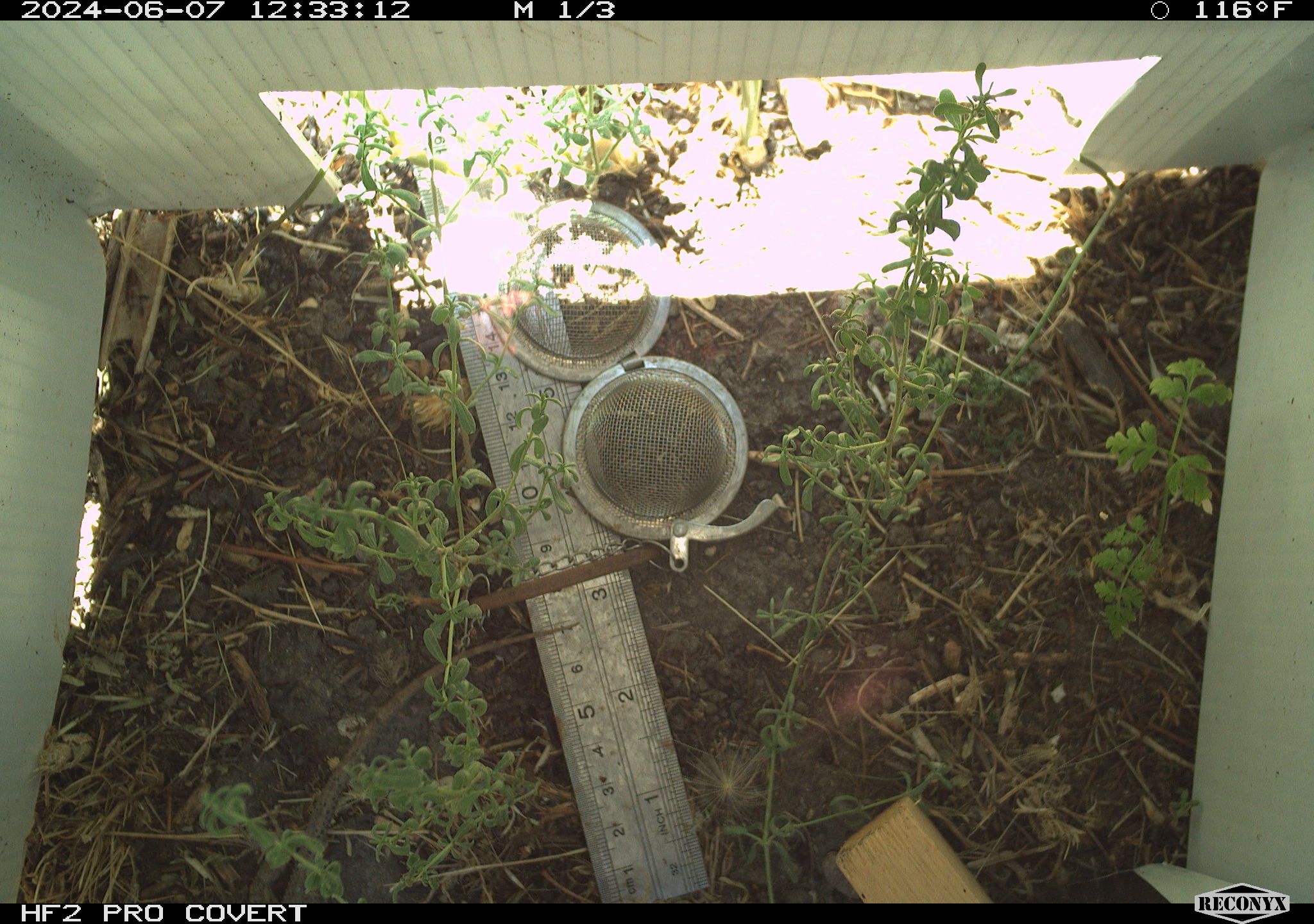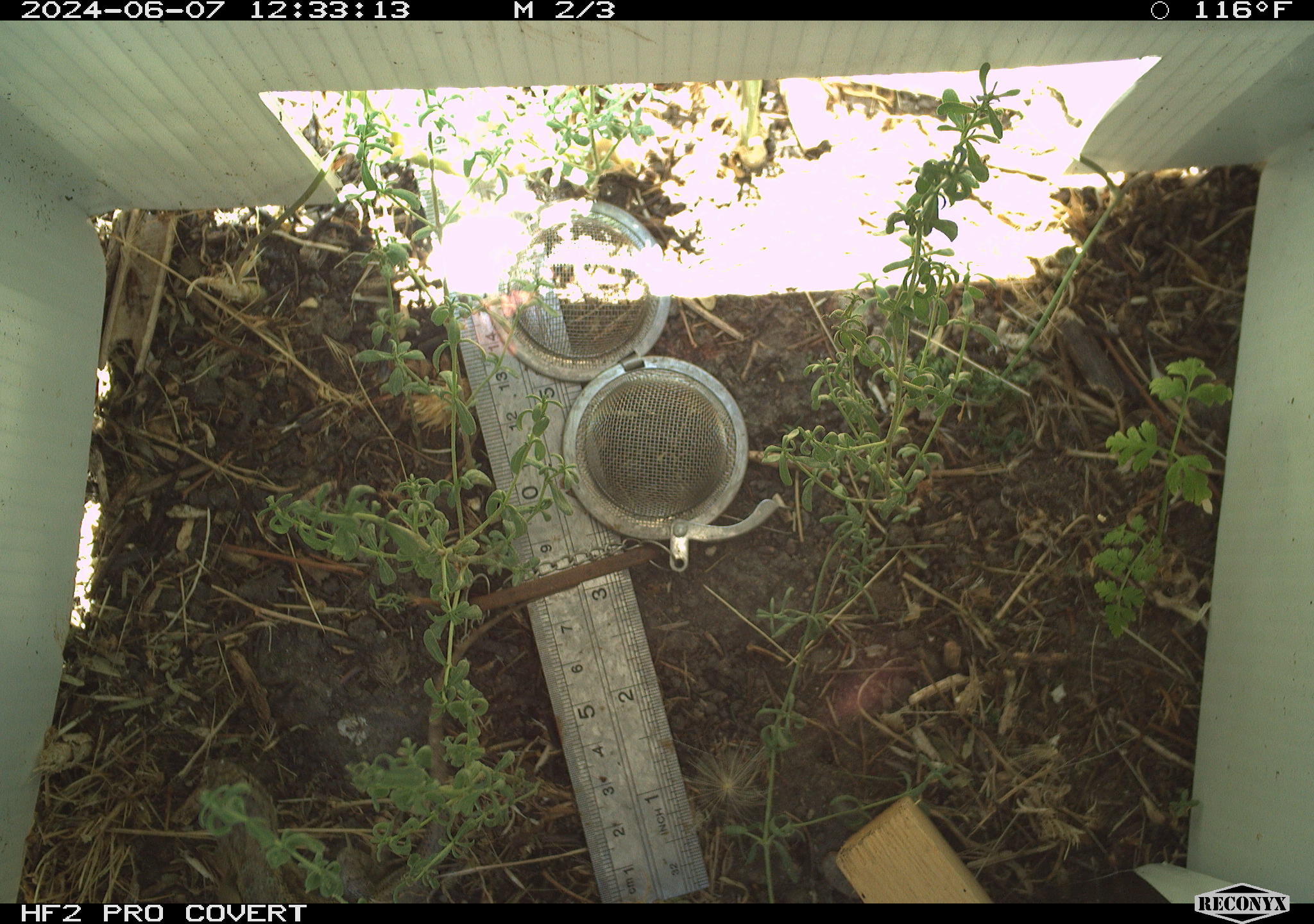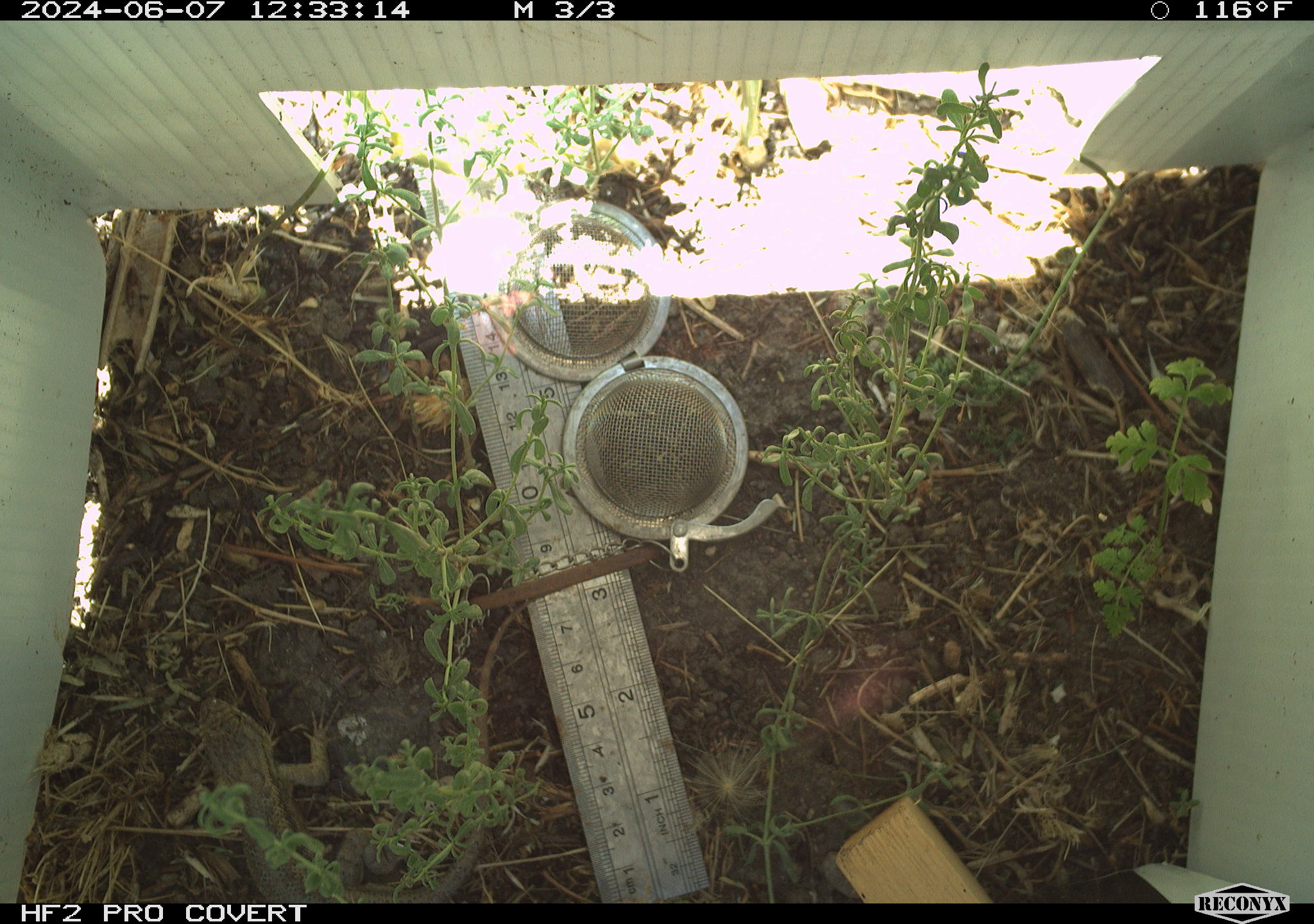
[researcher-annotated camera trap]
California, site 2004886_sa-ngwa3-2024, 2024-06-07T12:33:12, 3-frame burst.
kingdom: Animalia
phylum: Chordata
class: Reptilia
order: Squamata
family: Phrynosomatidae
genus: Sceloporus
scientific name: Sceloporus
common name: spiny lizards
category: sceloporus species